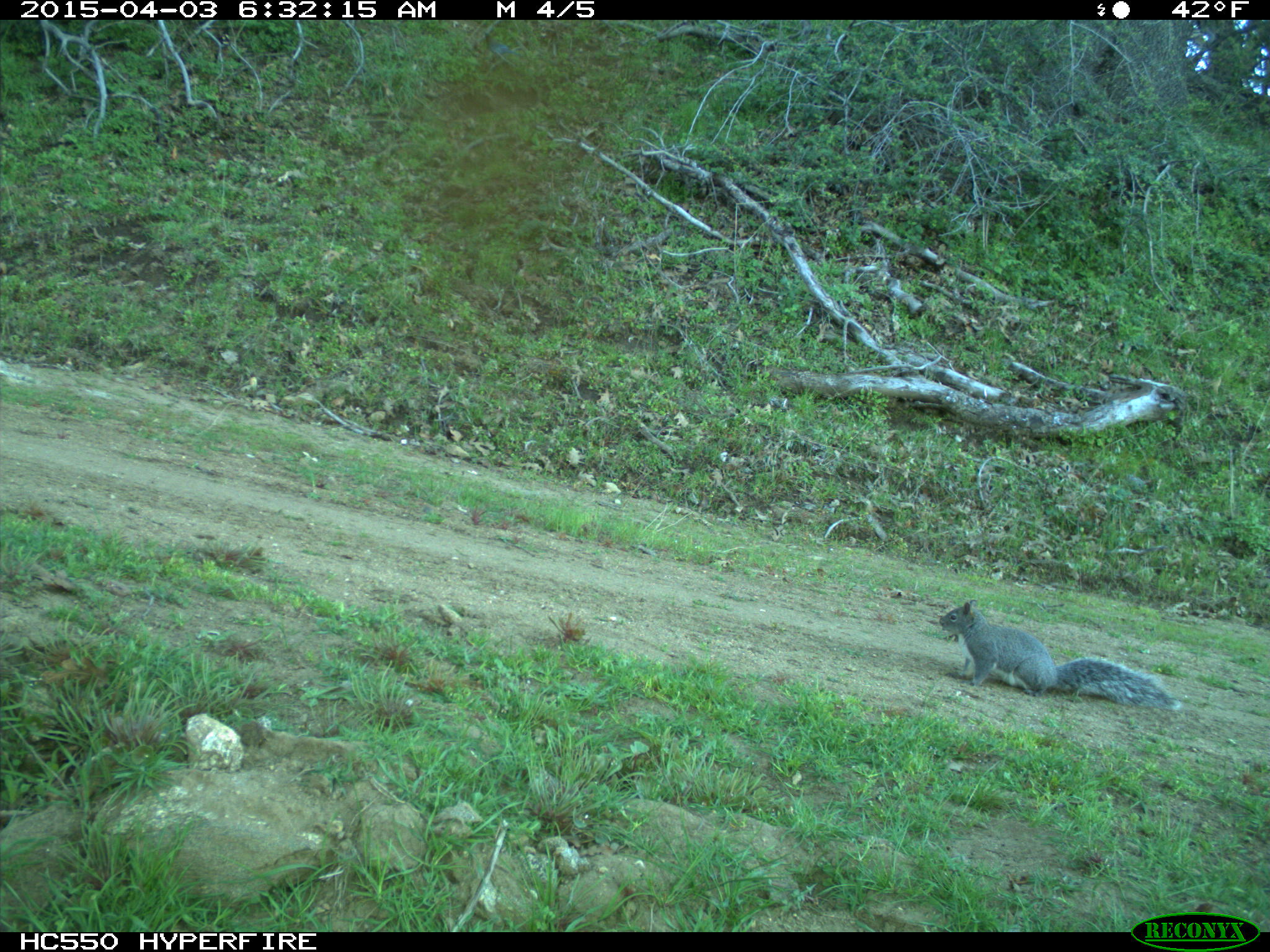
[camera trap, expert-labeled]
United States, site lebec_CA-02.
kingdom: Animalia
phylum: Chordata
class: Mammalia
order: Rodentia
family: Sciuridae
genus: Sciurus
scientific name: Sciurus carolinensis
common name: eastern gray squirrel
Sciurus carolinensis (eastern gray squirrel).